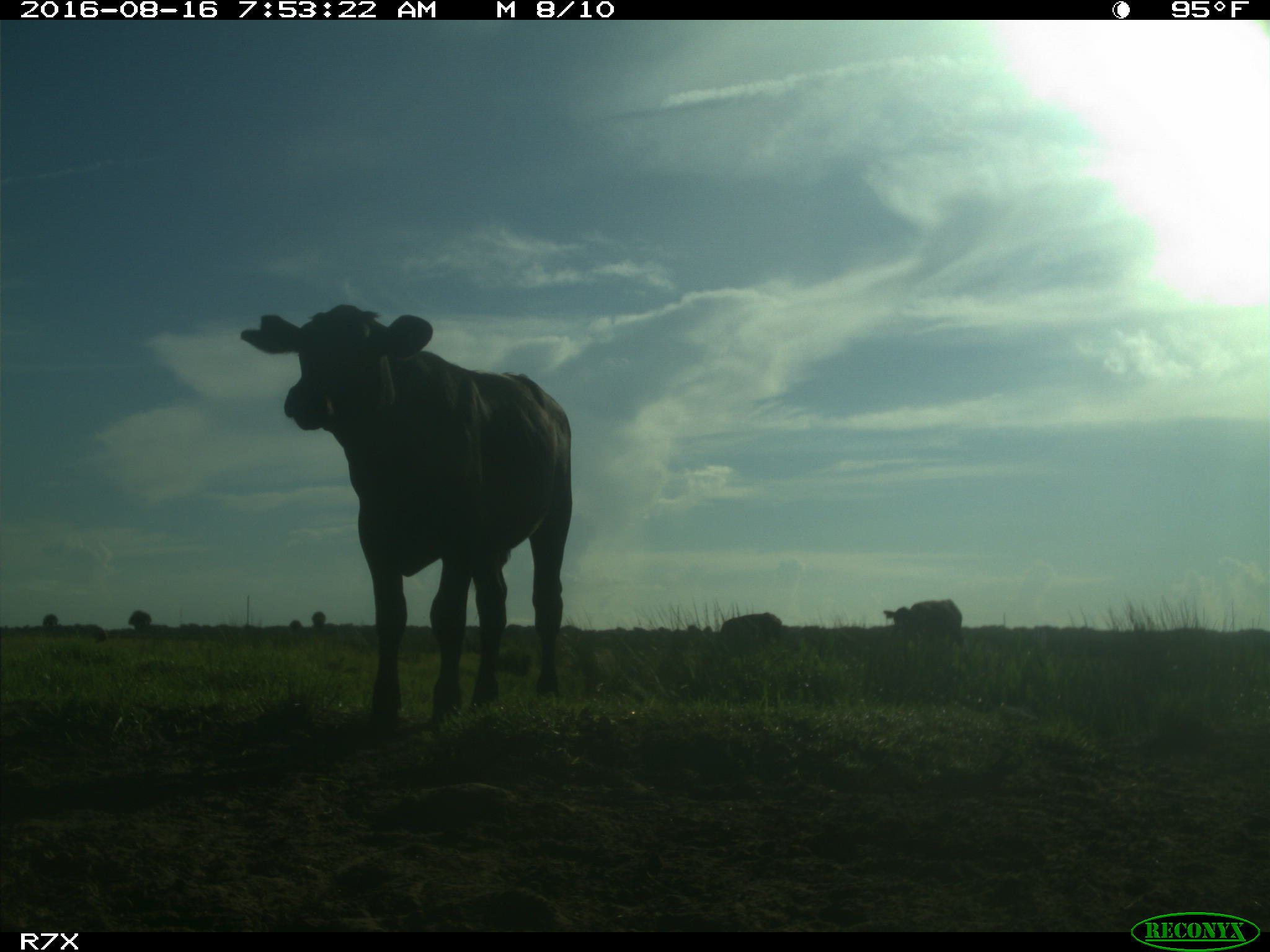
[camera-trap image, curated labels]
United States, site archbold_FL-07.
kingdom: Animalia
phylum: Chordata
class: Mammalia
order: Artiodactyla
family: Bovidae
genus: Bos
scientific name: Bos taurus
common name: domestic cow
Bos taurus (domestic cow).